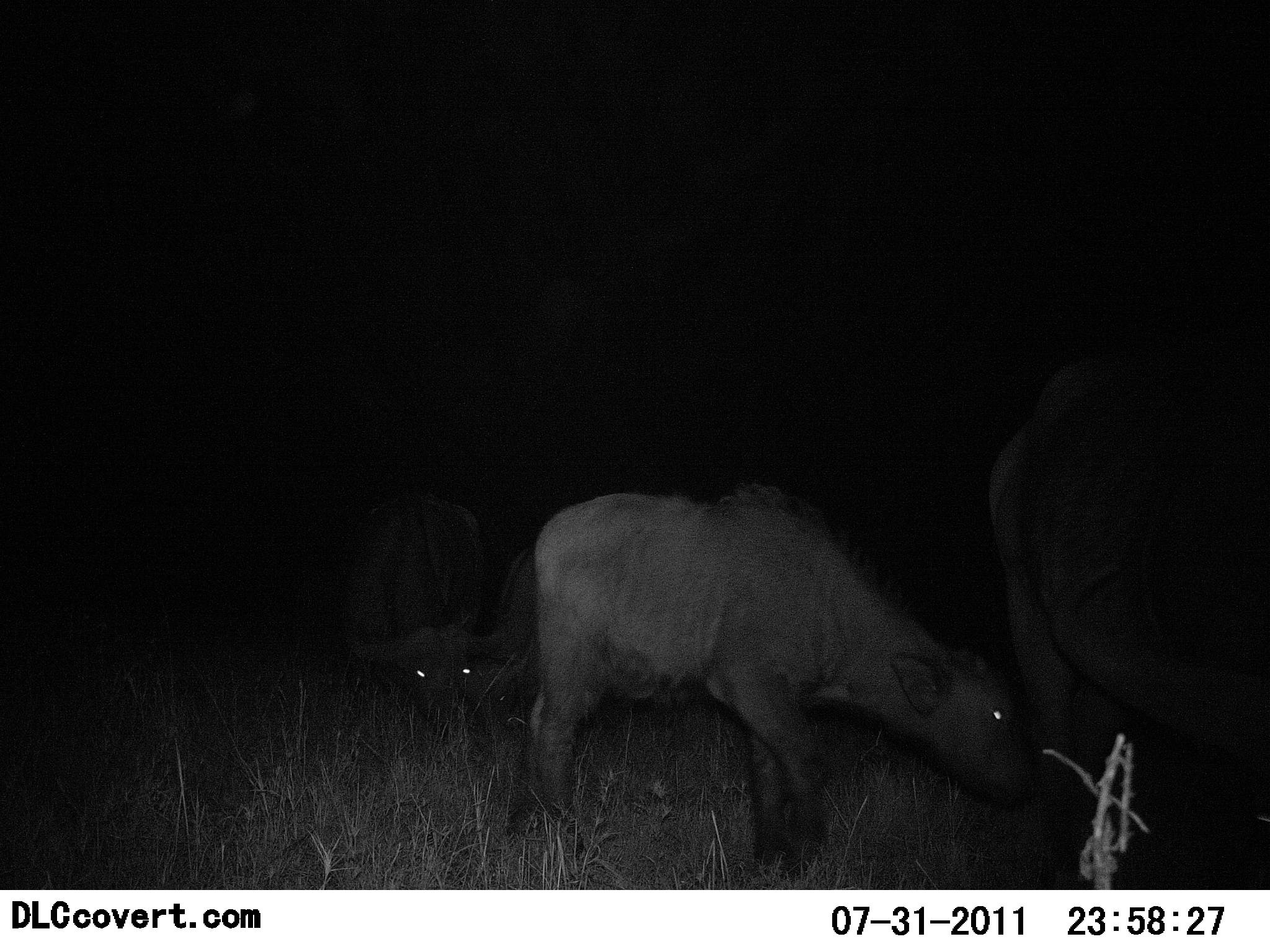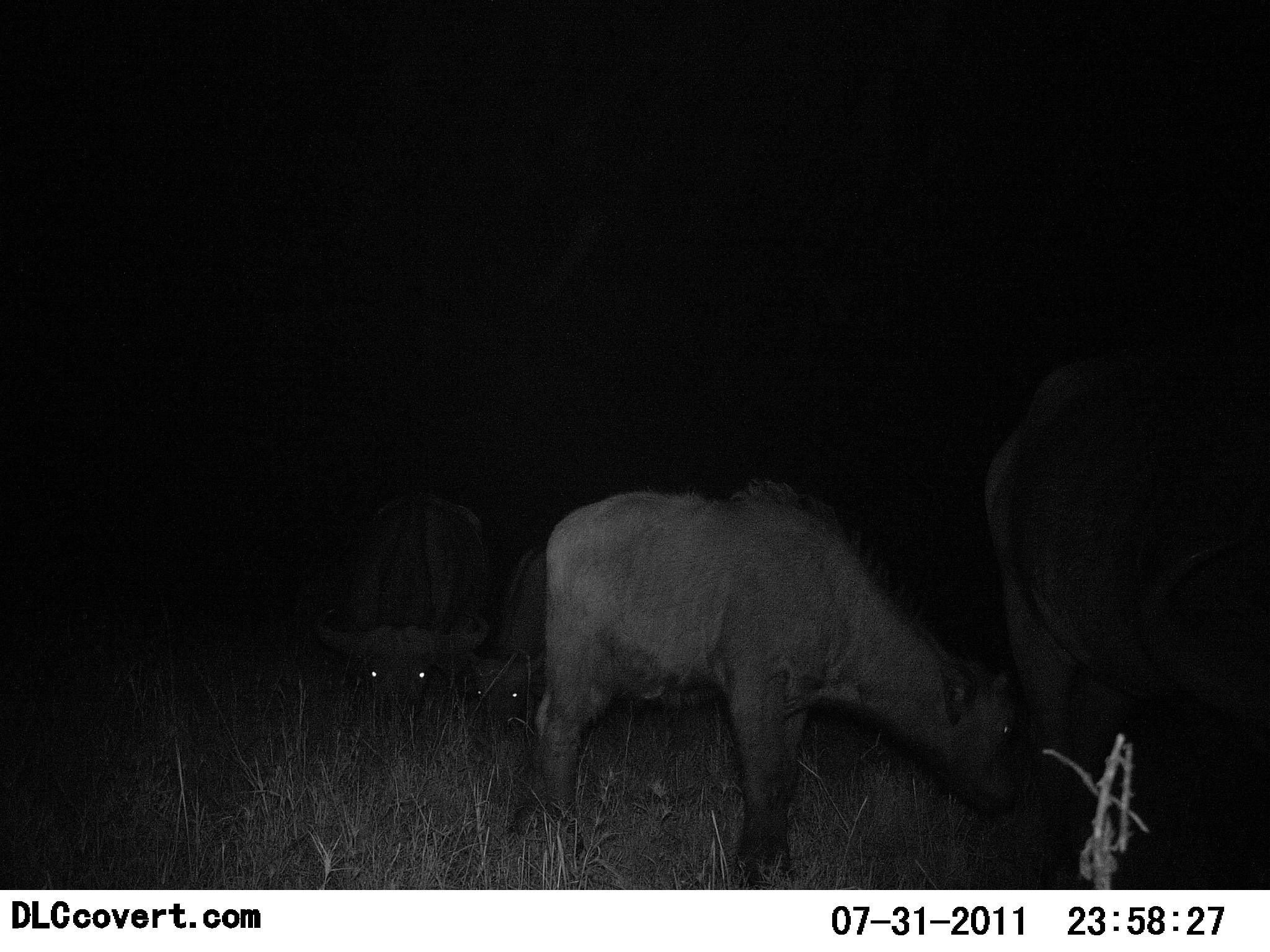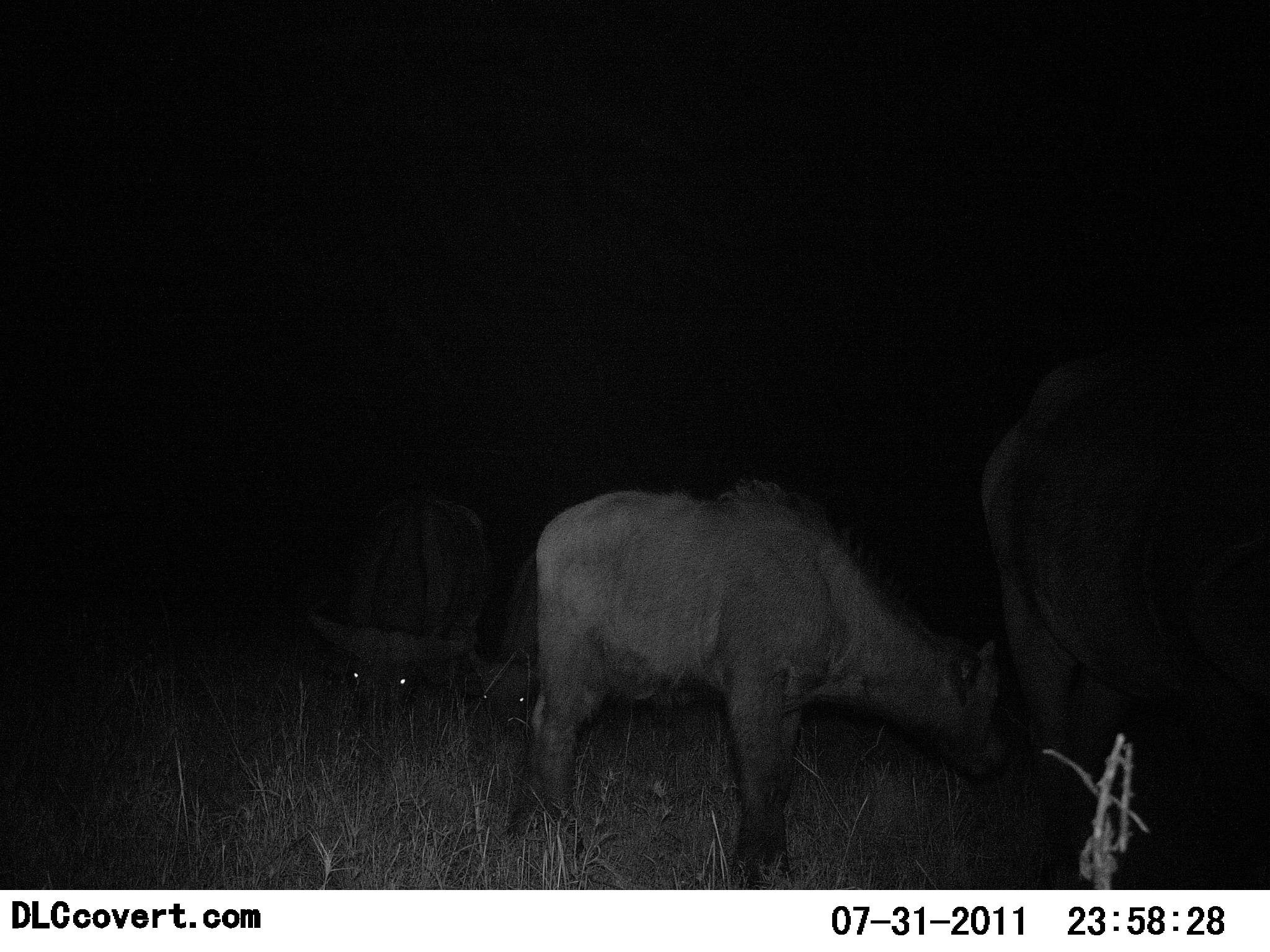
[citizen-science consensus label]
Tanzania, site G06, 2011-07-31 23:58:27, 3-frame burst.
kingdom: Animalia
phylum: Chordata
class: Mammalia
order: Artiodactyla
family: Bovidae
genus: Syncerus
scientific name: Syncerus caffer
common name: cape buffalo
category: buffalo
Buffalo (cape buffalo) (Syncerus caffer), count 4. Behavior (volunteer vote fractions): standing 50%, resting 17%, moving 0%, interacting 0%. Young present (vote fraction): 92%. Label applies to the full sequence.